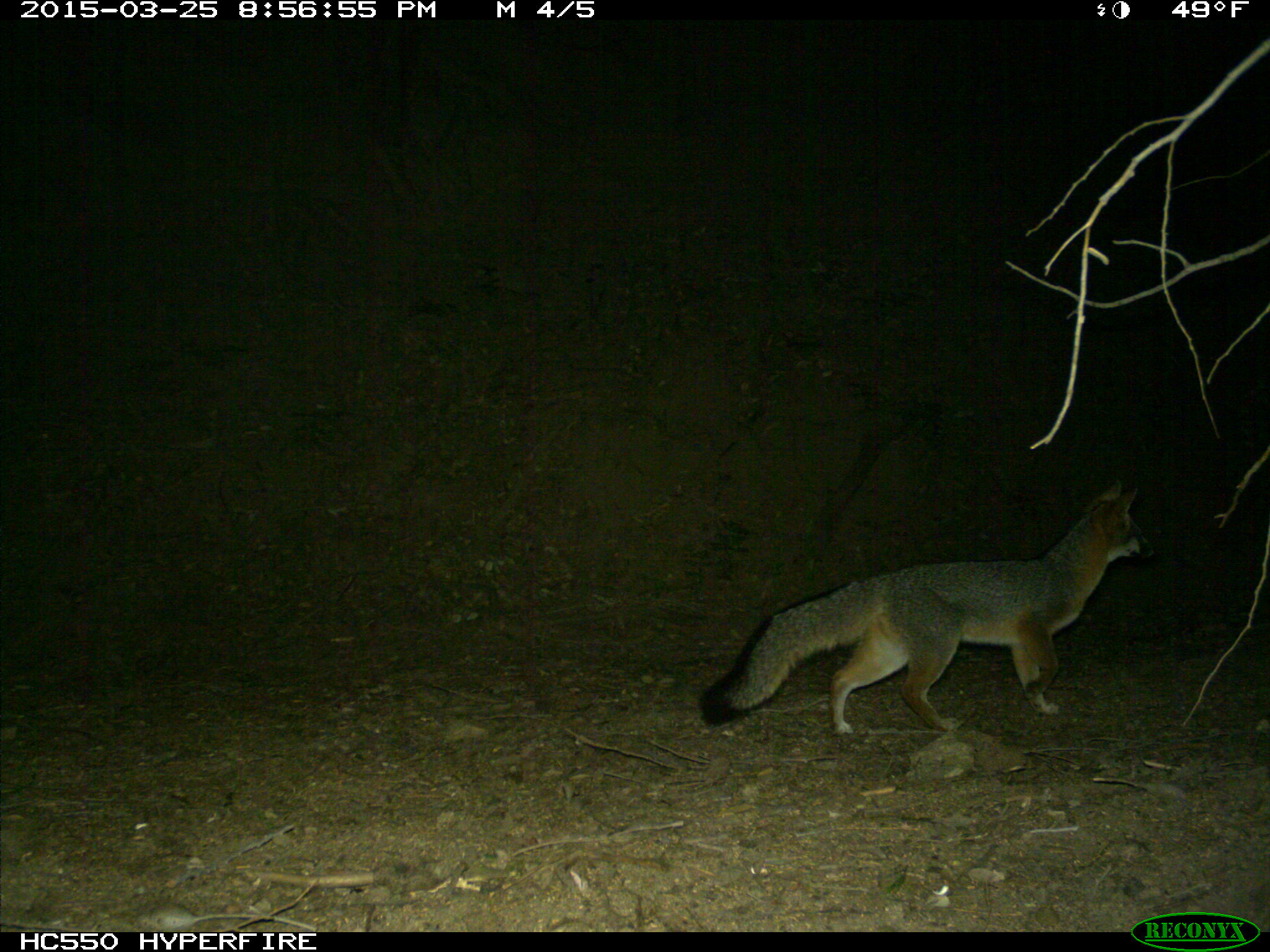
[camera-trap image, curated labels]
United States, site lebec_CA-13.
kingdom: Animalia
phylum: Chordata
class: Mammalia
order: Carnivora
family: Canidae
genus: Urocyon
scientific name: Urocyon cinereoargenteus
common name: gray fox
Urocyon cinereoargenteus (gray fox).